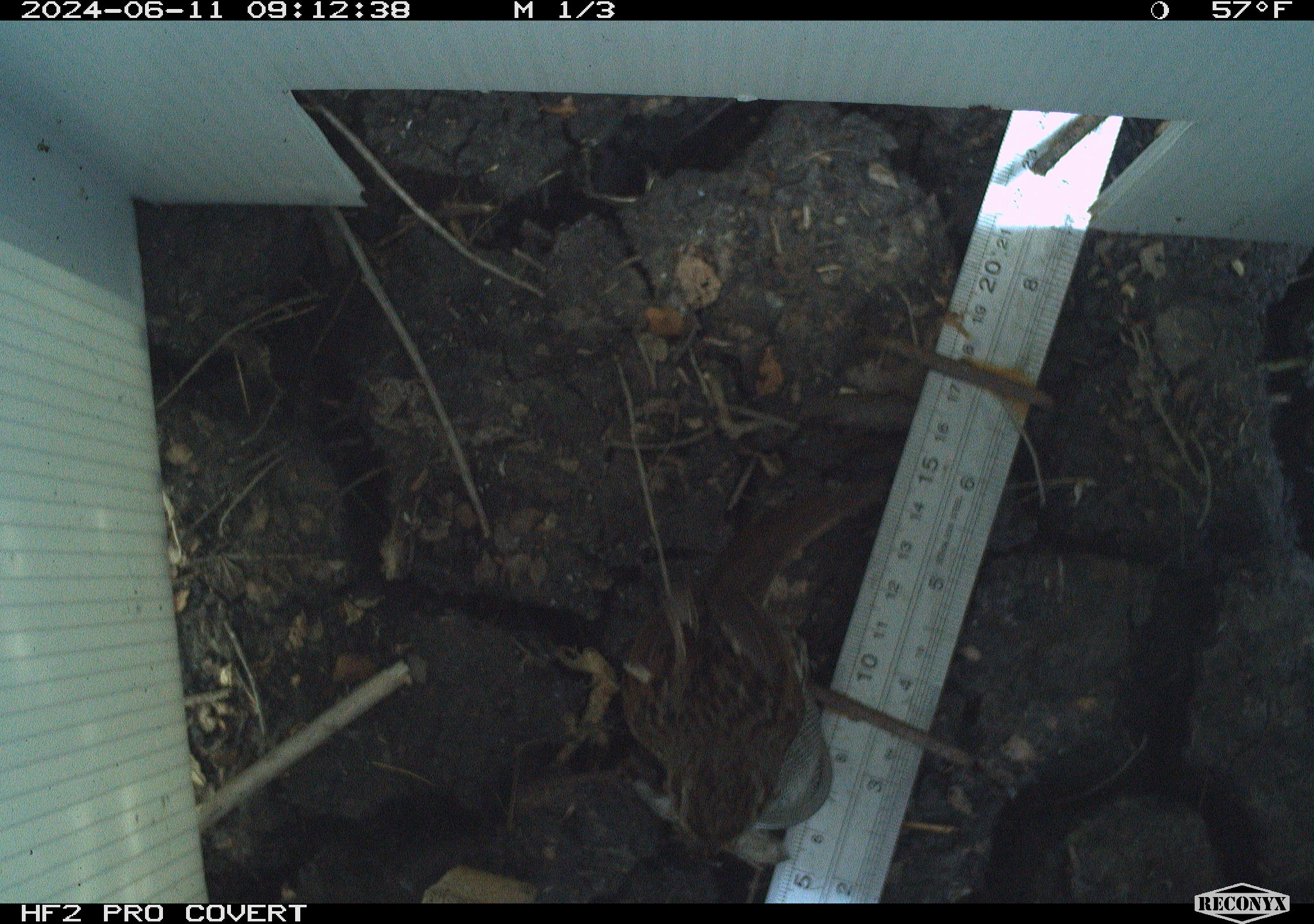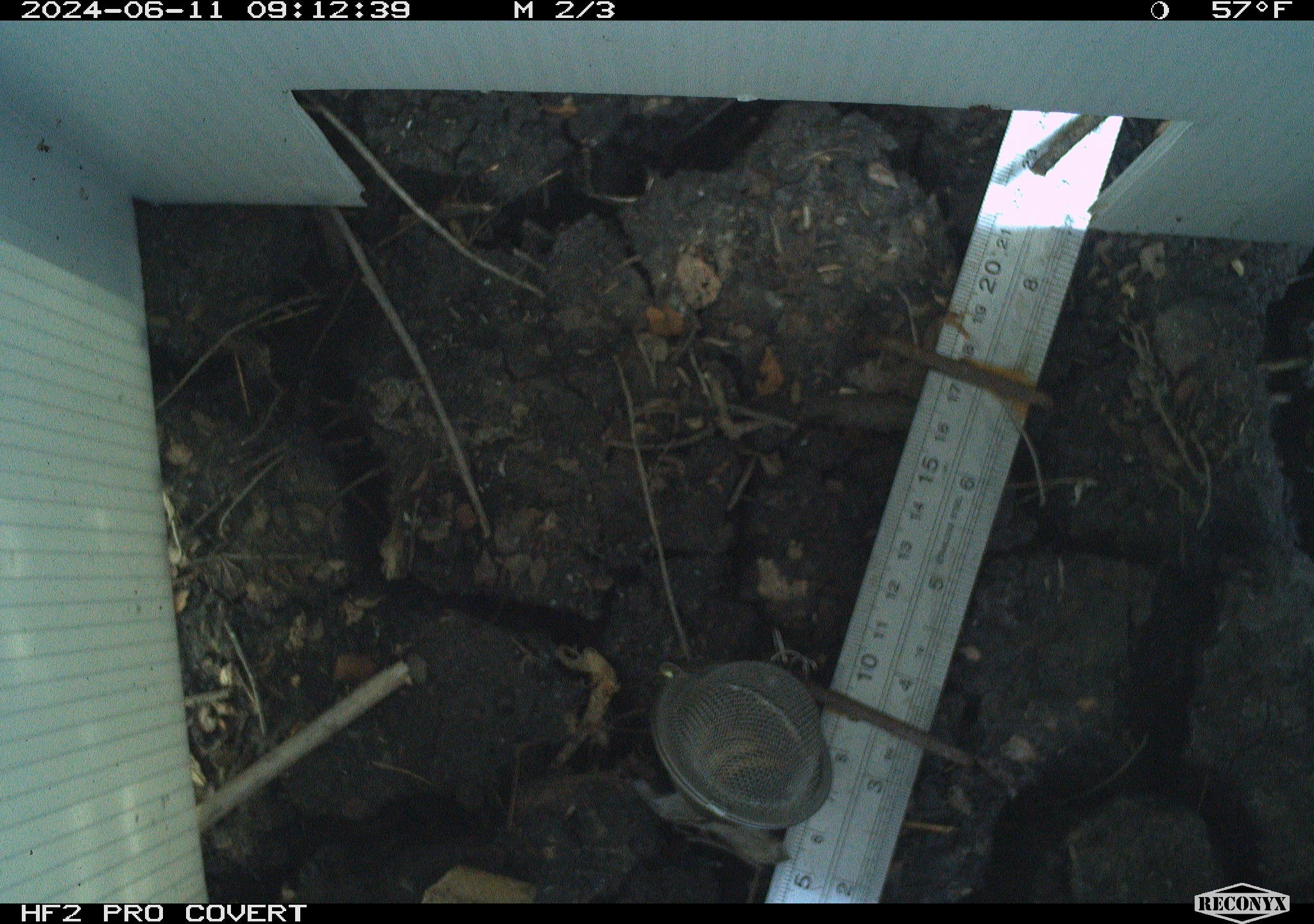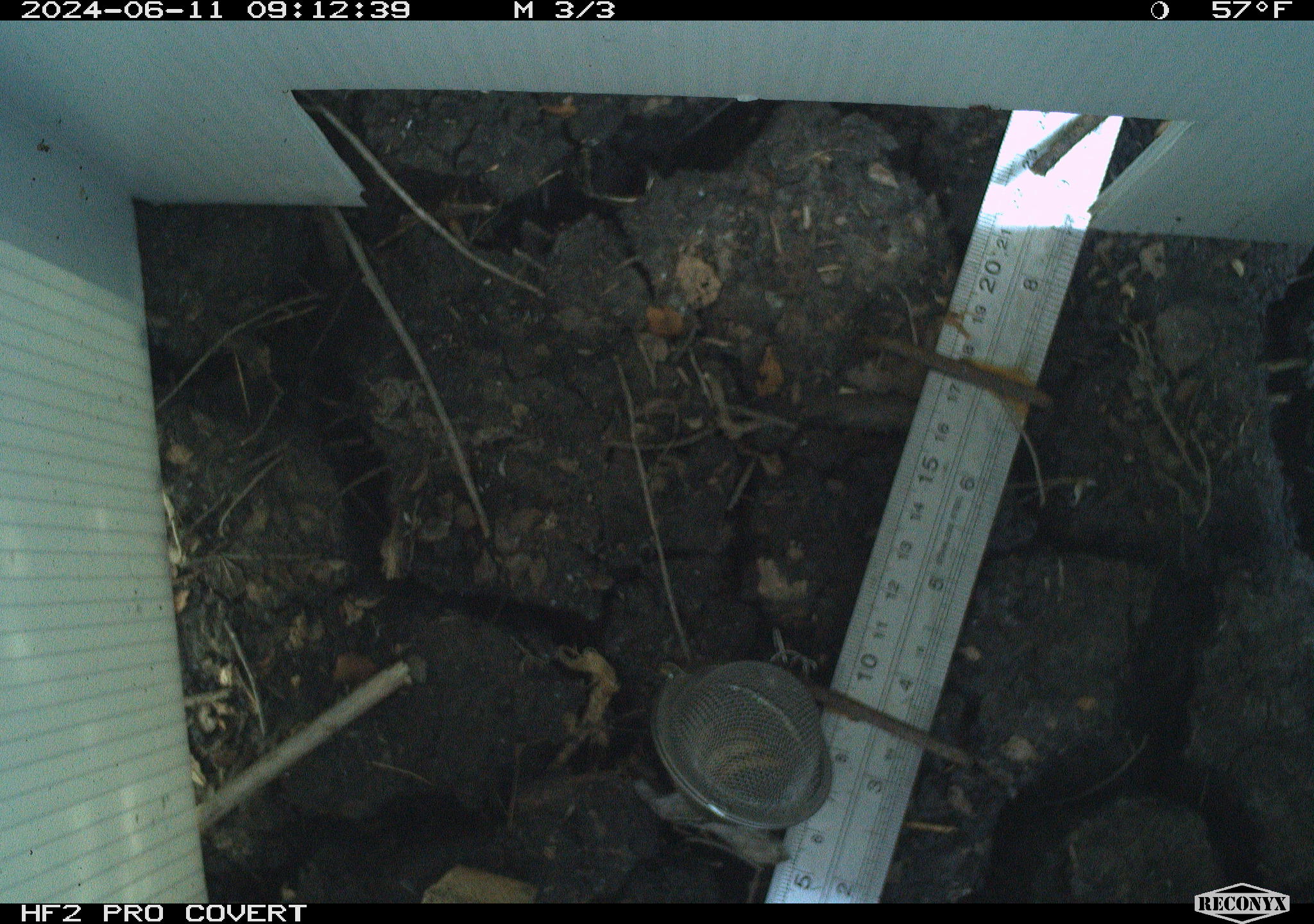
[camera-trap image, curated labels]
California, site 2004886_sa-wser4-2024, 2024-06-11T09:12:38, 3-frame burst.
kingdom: Animalia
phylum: Chordata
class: Aves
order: Passeriformes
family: Passerellidae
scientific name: Passerellidae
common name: new world sparrows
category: passerellidae family